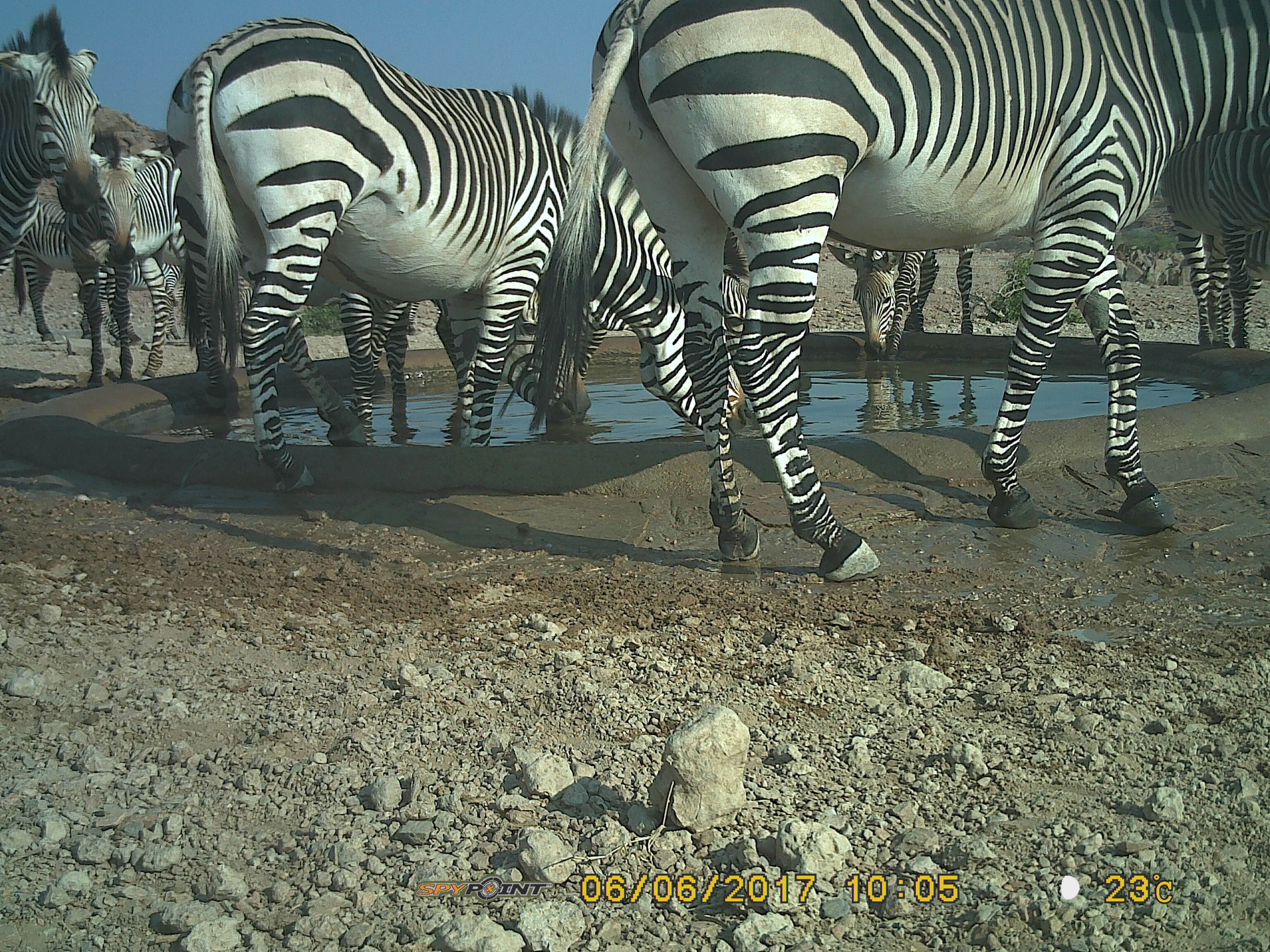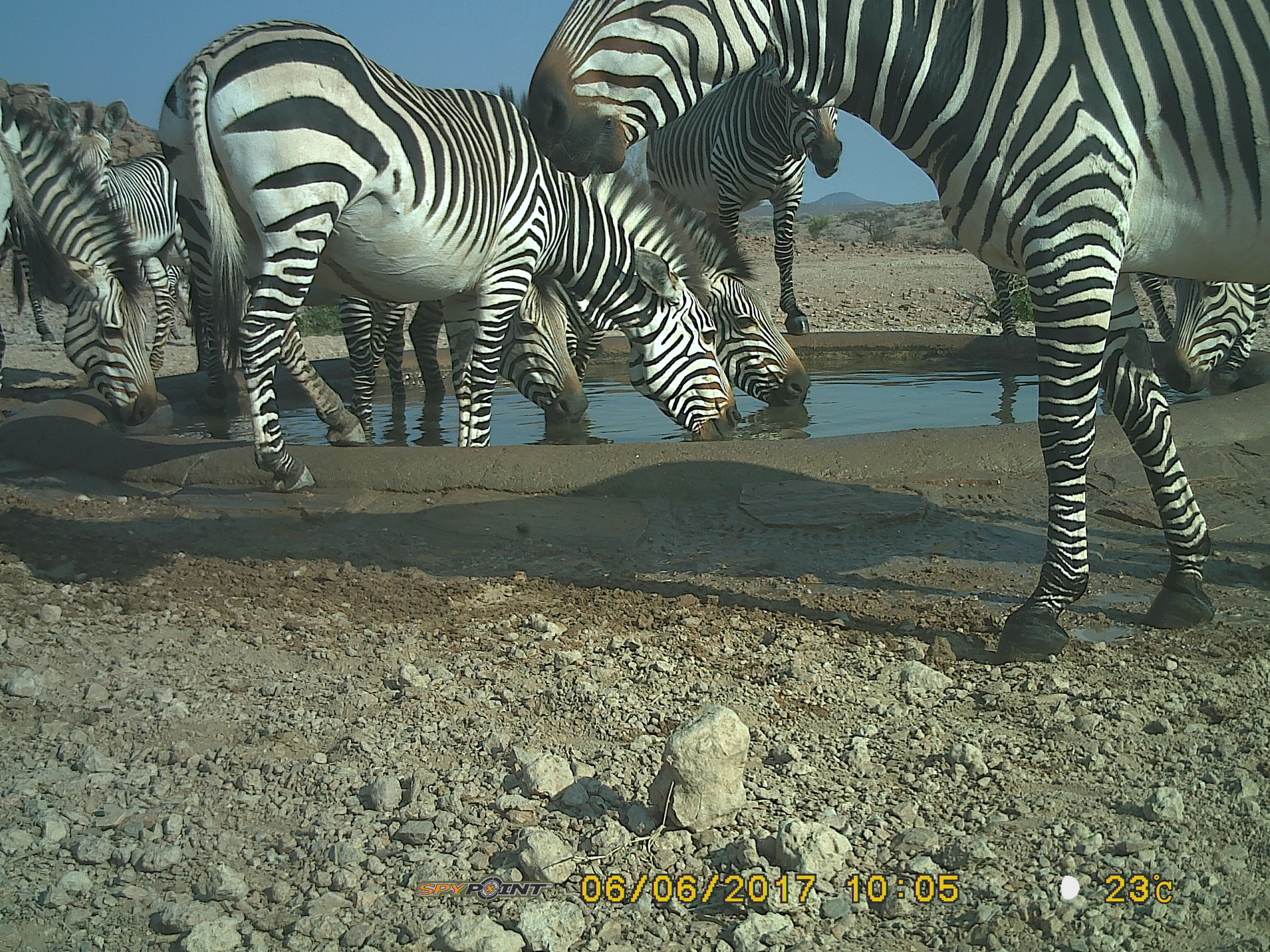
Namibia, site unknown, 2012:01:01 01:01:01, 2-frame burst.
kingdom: Animalia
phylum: Chordata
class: Mammalia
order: Perissodactyla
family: Equidae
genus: Equus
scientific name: Equus zebra hartmannae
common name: hartmann's mountain zebra